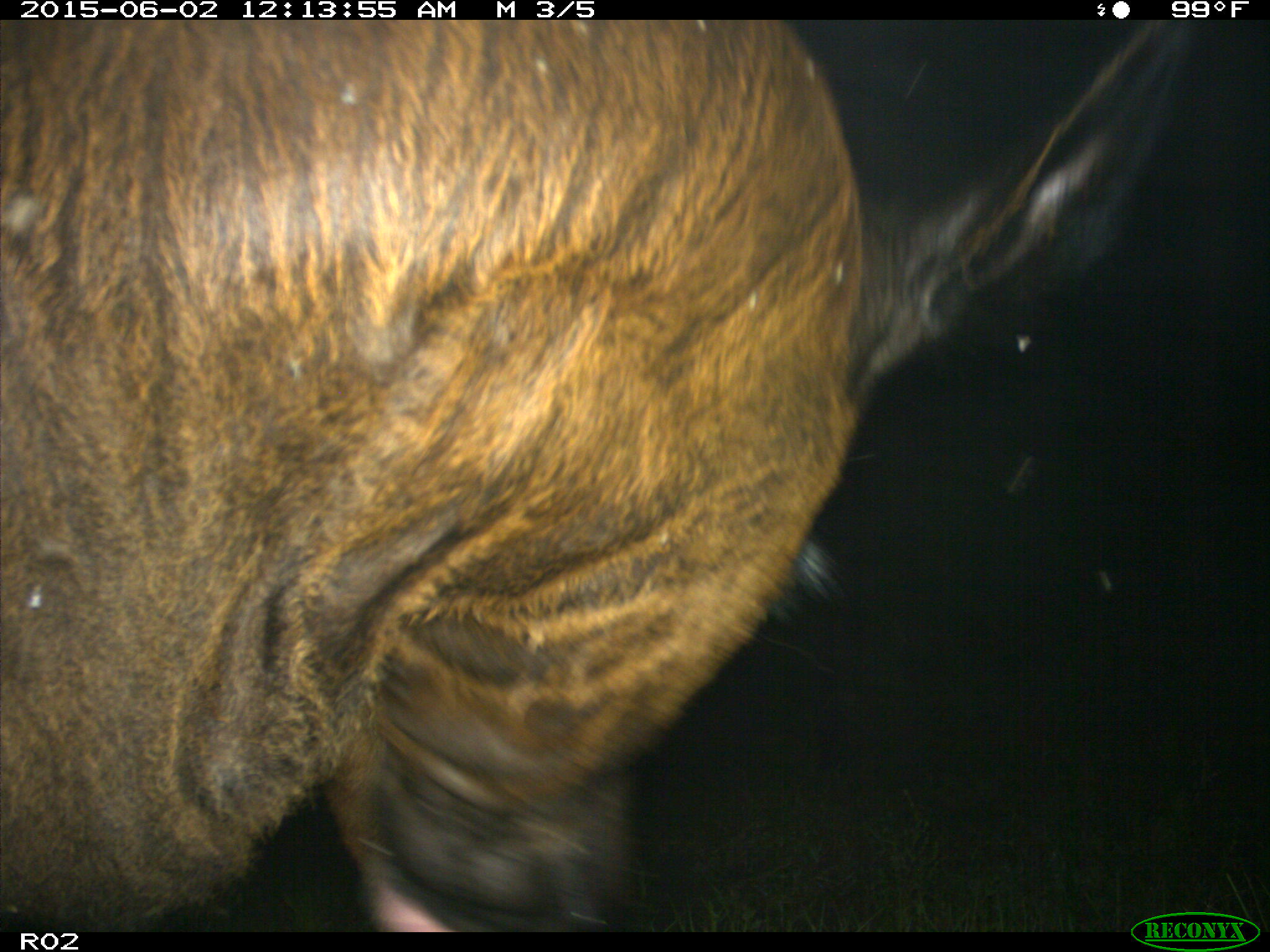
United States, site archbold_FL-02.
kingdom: Animalia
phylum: Chordata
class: Mammalia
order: Artiodactyla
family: Bovidae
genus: Bos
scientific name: Bos taurus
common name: domestic cow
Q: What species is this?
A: Bos taurus (domestic cow).